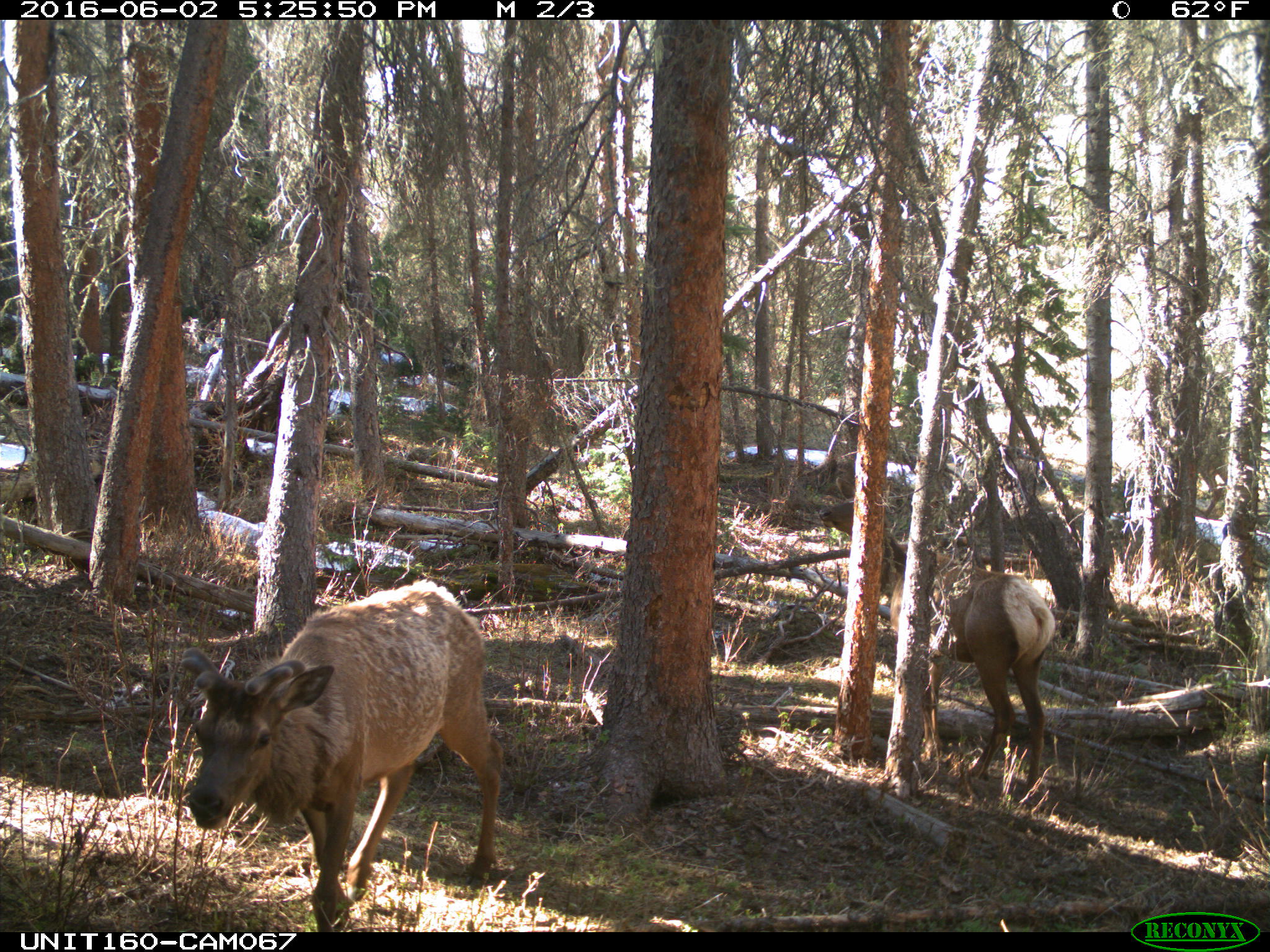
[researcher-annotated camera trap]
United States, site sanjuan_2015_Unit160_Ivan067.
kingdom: Animalia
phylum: Chordata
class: Mammalia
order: Artiodactyla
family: Cervidae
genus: Cervus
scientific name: Cervus elaphus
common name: red deer